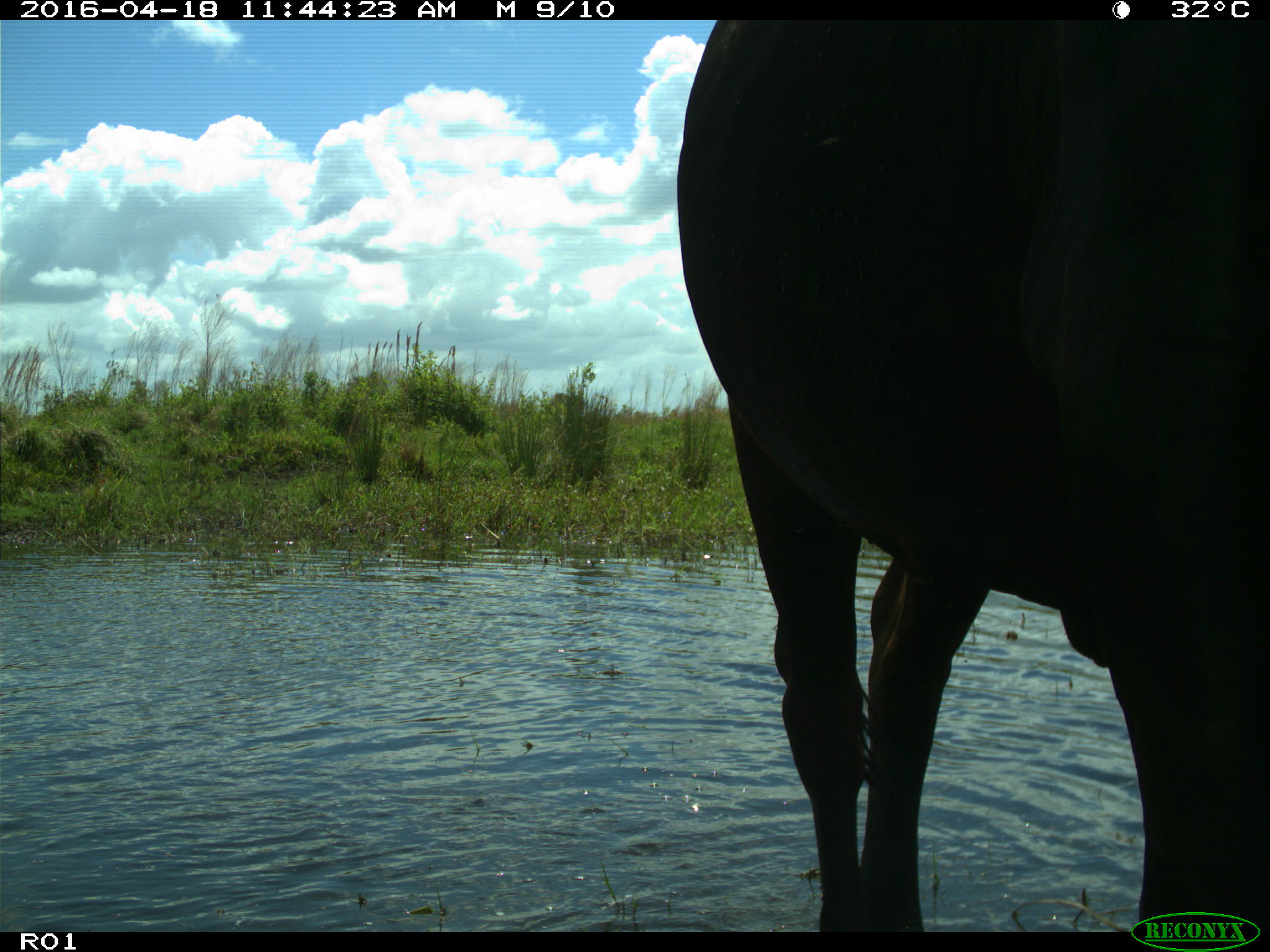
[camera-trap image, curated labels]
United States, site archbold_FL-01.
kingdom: Animalia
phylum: Chordata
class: Mammalia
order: Artiodactyla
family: Bovidae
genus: Bos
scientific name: Bos taurus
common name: domestic cow